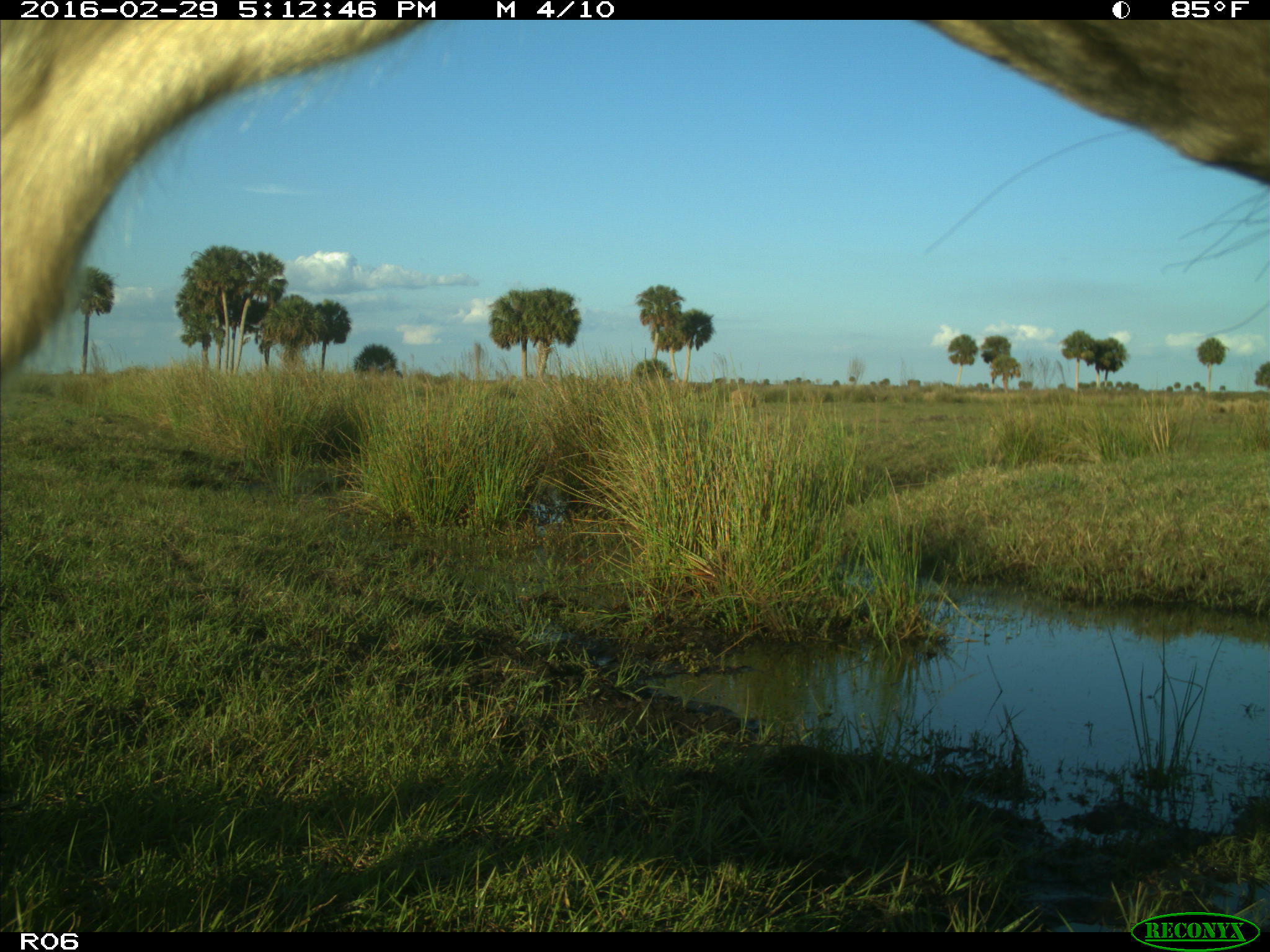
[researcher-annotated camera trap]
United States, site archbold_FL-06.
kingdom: Animalia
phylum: Chordata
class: Mammalia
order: Artiodactyla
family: Bovidae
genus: Bos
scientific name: Bos taurus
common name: domestic cow